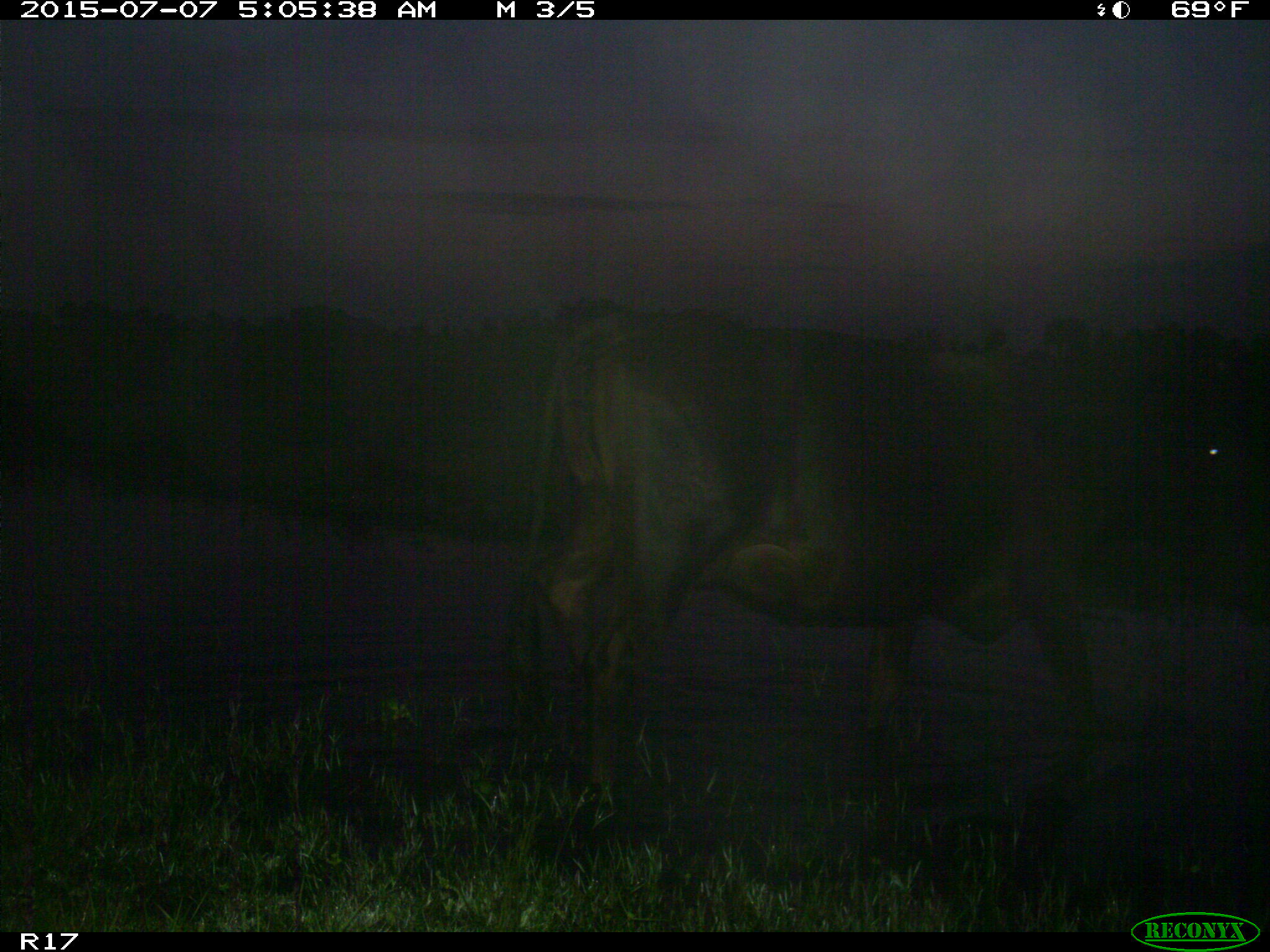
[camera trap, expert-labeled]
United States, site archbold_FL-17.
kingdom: Animalia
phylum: Chordata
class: Mammalia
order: Artiodactyla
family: Bovidae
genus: Bos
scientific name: Bos taurus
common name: domestic cow